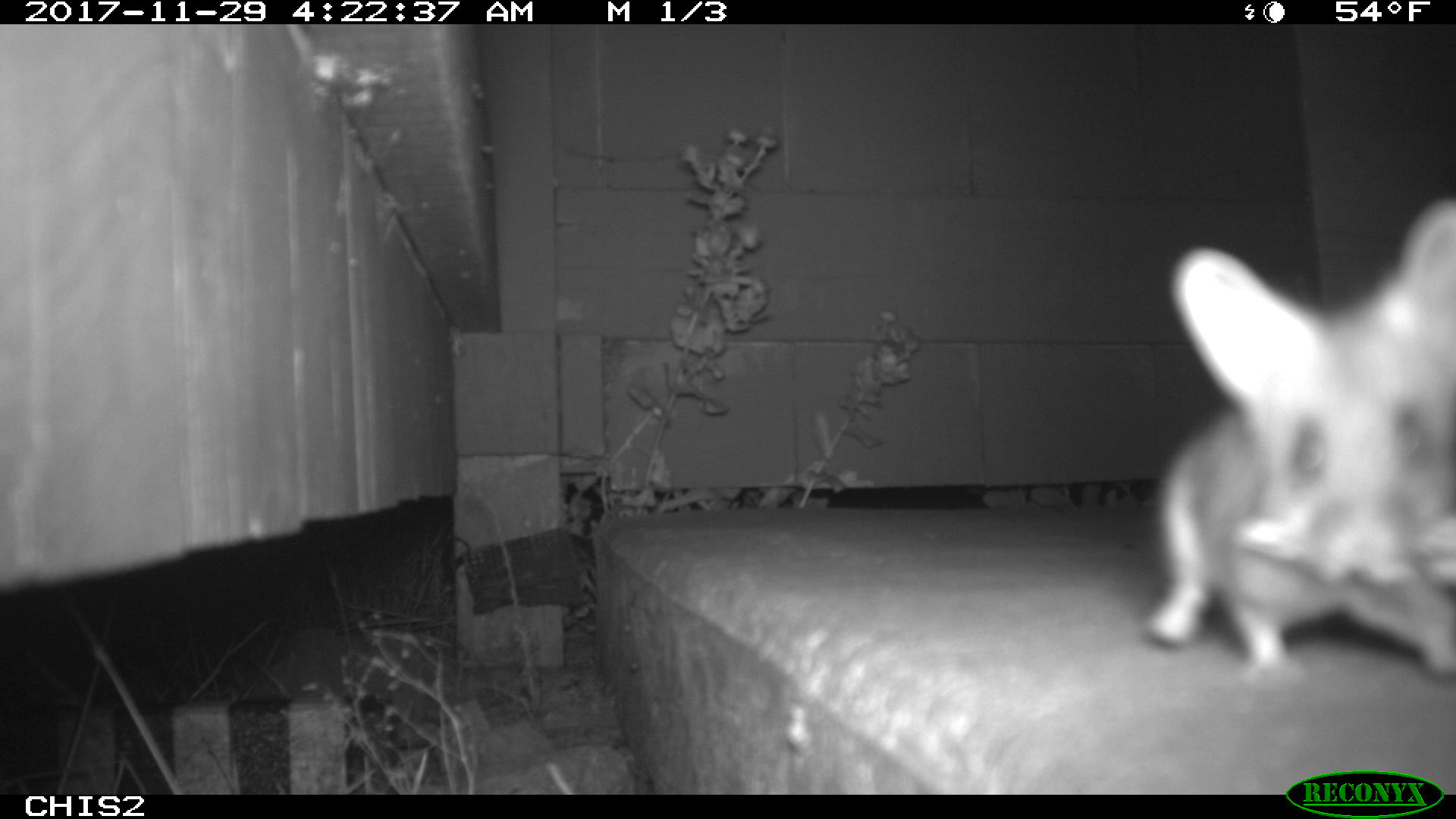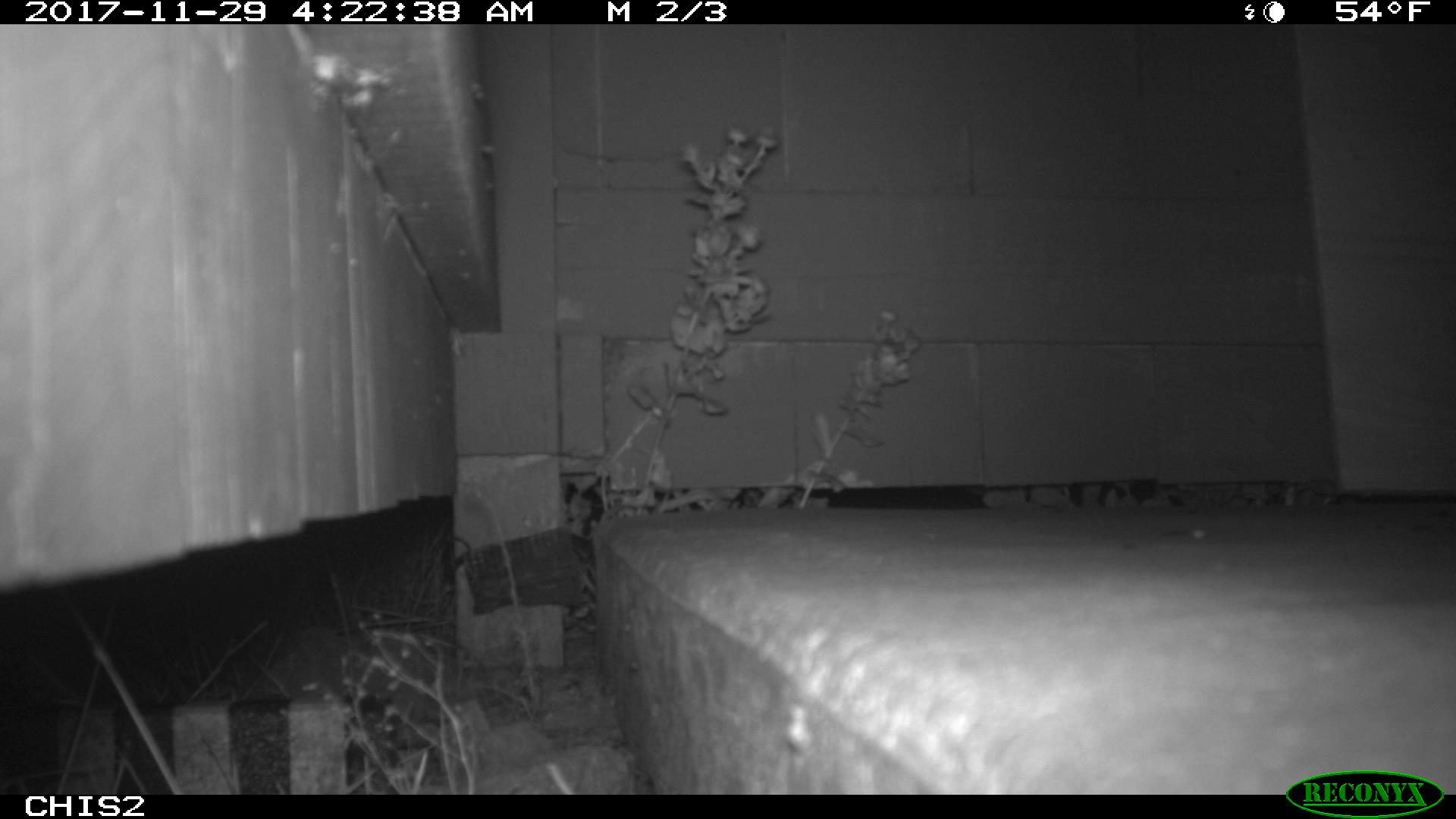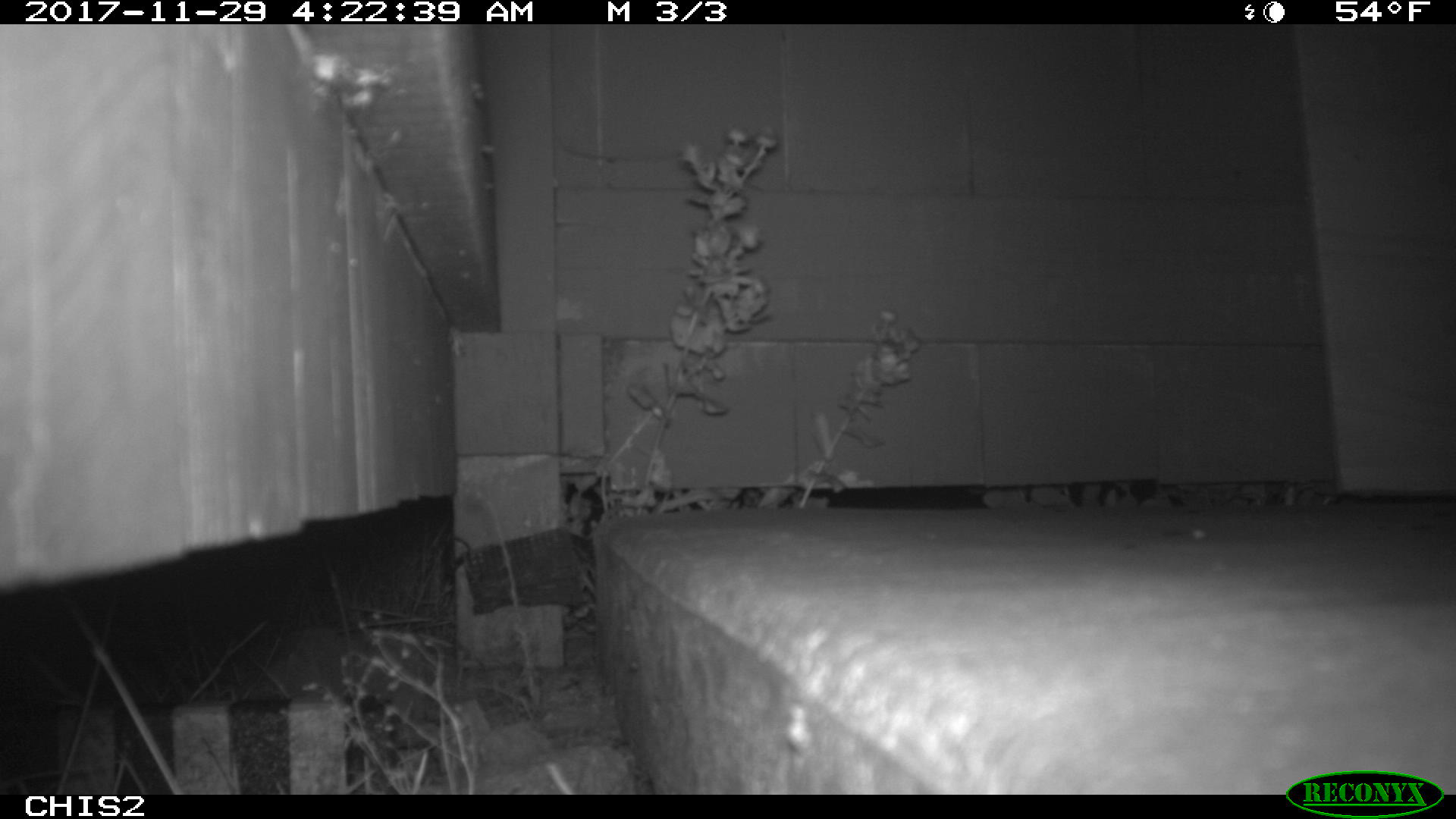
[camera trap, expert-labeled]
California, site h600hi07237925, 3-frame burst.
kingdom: Animalia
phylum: Chordata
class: Mammalia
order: Rodentia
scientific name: Rodentia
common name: rodent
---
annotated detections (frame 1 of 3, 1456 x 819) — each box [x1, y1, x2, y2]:
rodent: [1138, 198, 1455, 684]